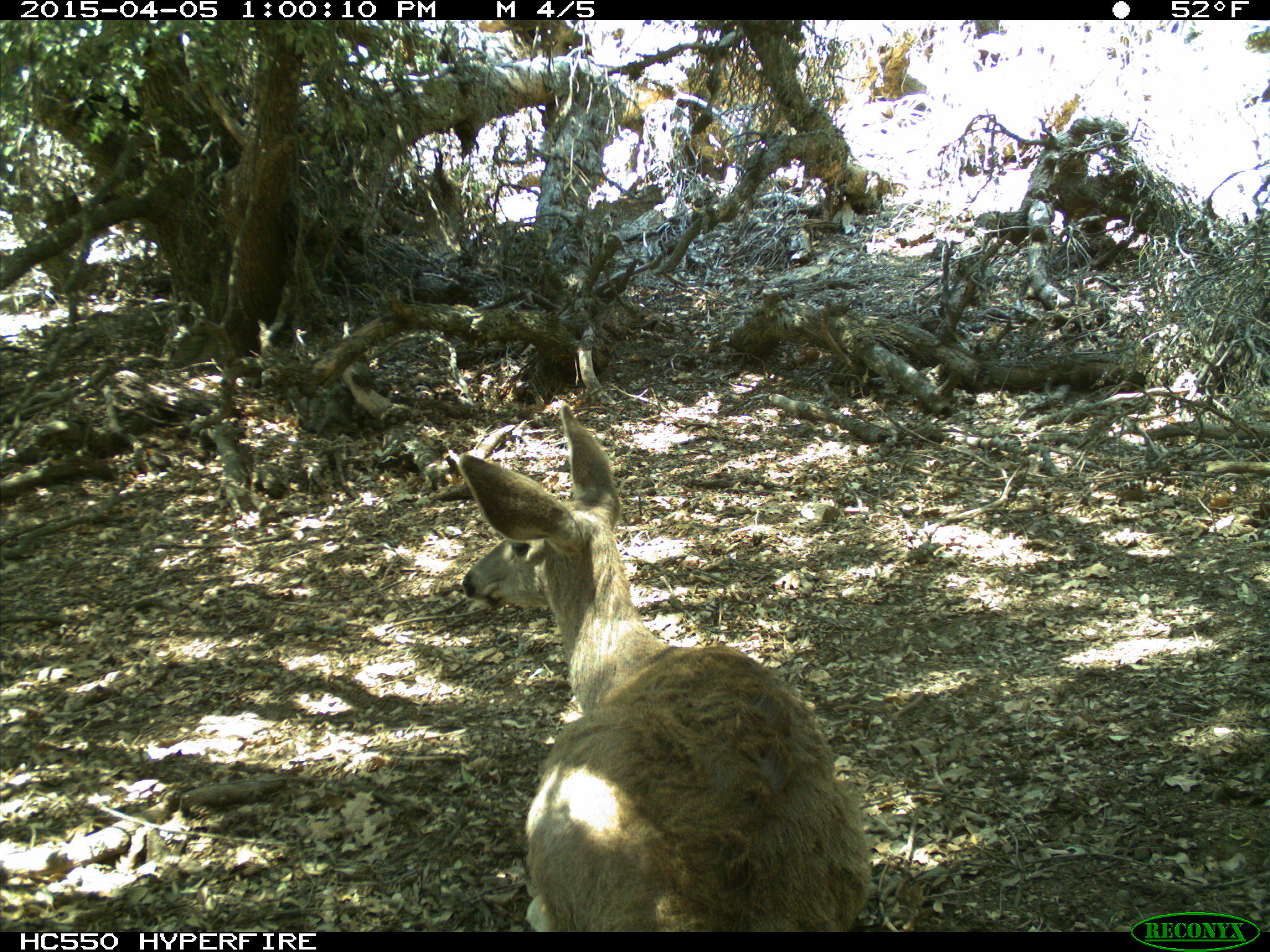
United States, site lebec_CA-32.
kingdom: Animalia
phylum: Chordata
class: Mammalia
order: Artiodactyla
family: Cervidae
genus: Odocoileus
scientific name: Odocoileus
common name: deer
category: unidentified deer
Unidentified deer (deer) (Odocoileus).